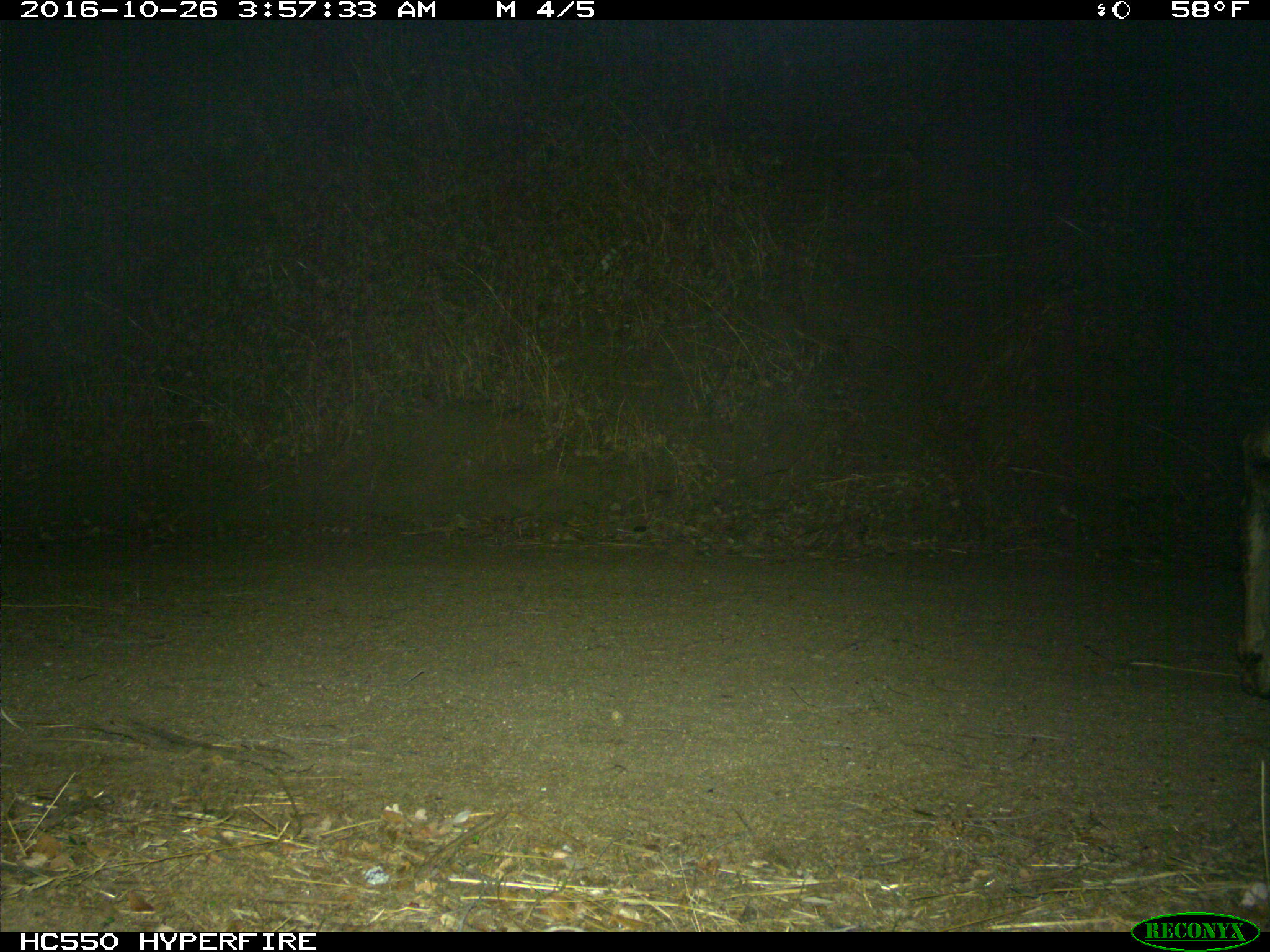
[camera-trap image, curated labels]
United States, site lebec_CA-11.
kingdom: Animalia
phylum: Chordata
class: Mammalia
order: Artiodactyla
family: Cervidae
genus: Odocoileus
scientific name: Odocoileus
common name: deer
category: unidentified deer